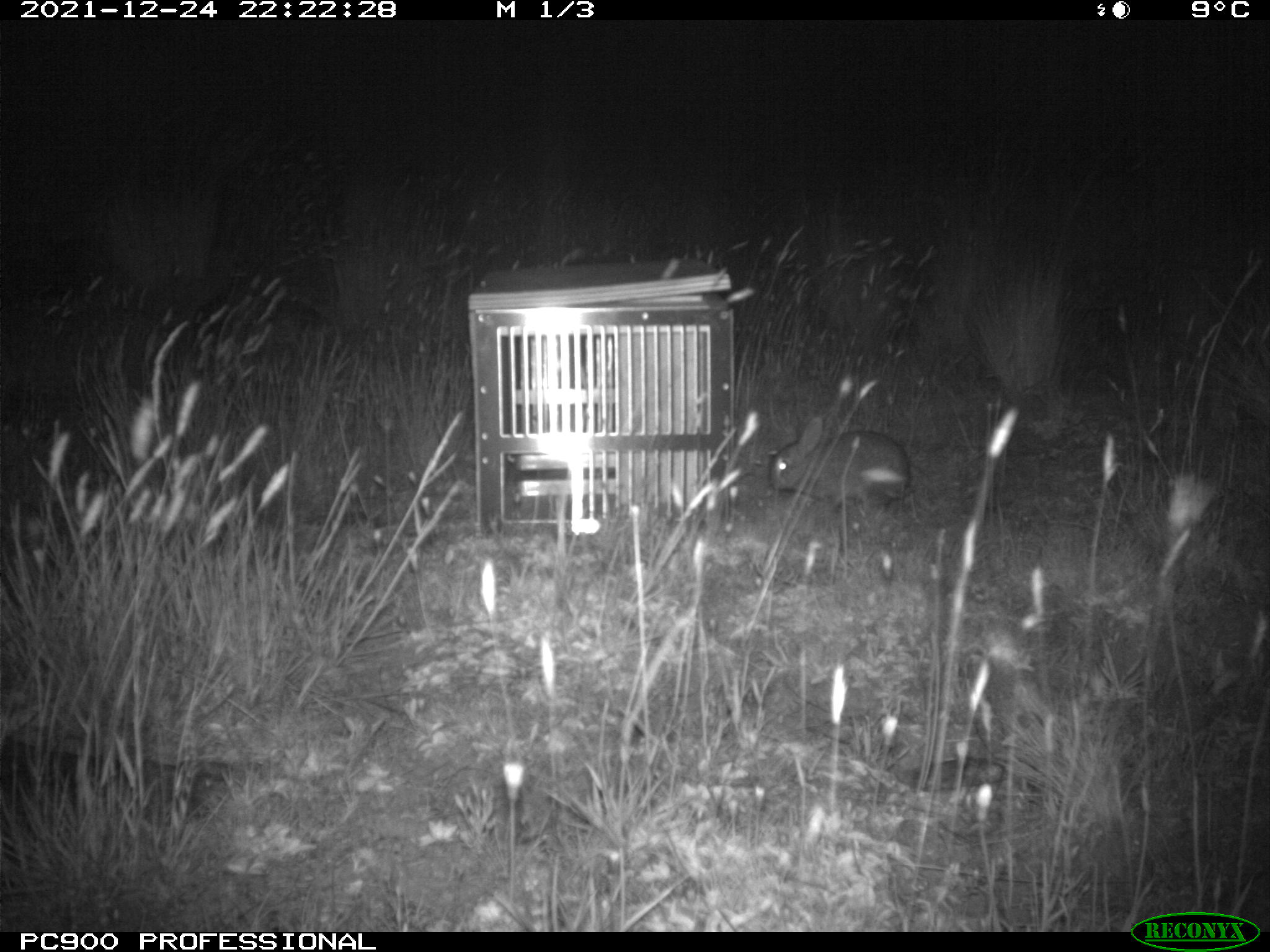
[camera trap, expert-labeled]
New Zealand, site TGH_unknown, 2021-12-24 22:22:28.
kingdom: Animalia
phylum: Chordata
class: Mammalia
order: Lagomorpha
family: Leporidae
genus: Oryctolagus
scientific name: Oryctolagus cuniculus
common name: european rabbit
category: rabbit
Rabbit (european rabbit) (Oryctolagus cuniculus).